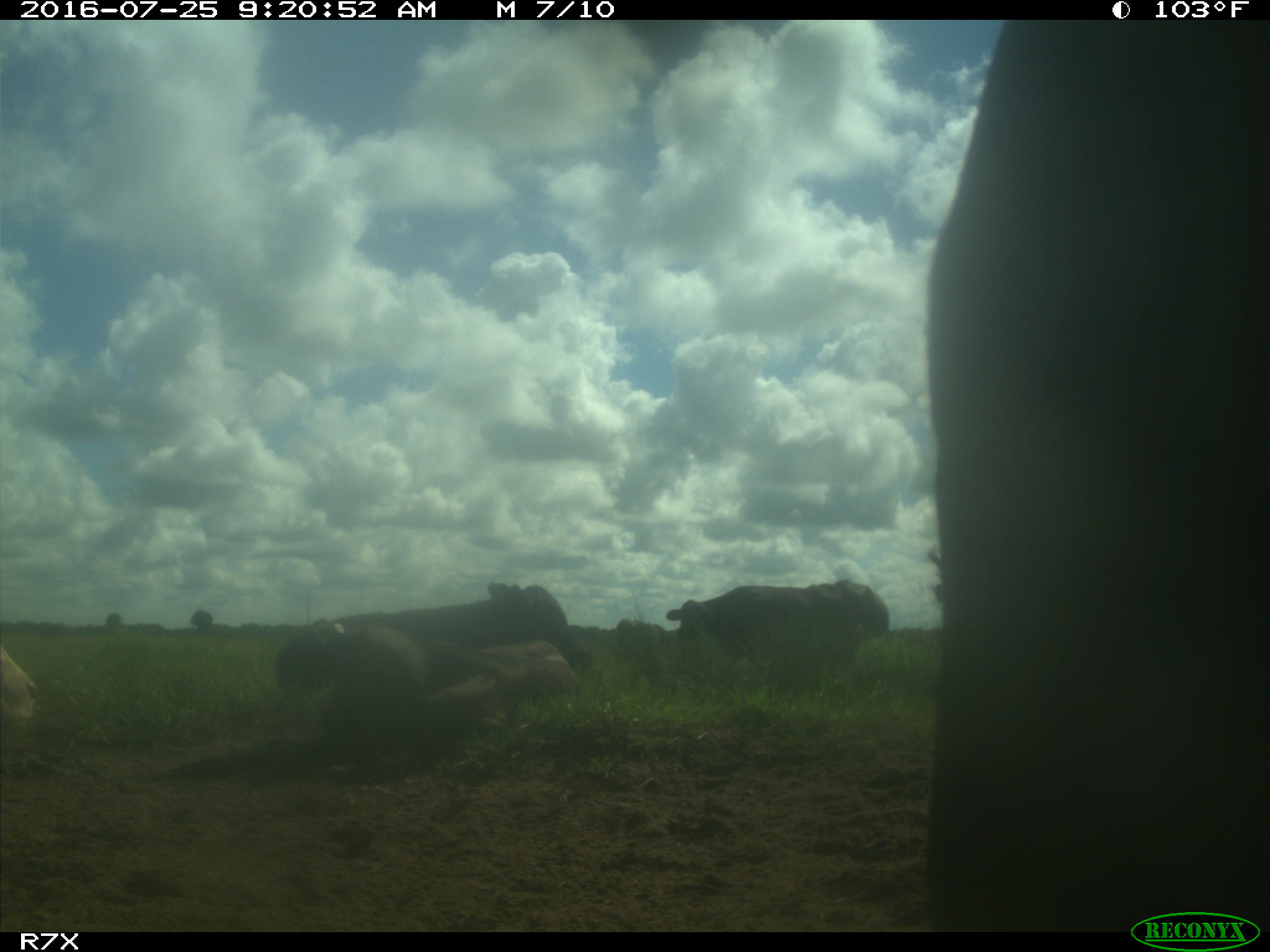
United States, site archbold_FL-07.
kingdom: Animalia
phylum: Chordata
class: Mammalia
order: Artiodactyla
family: Bovidae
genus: Bos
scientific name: Bos taurus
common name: domestic cow